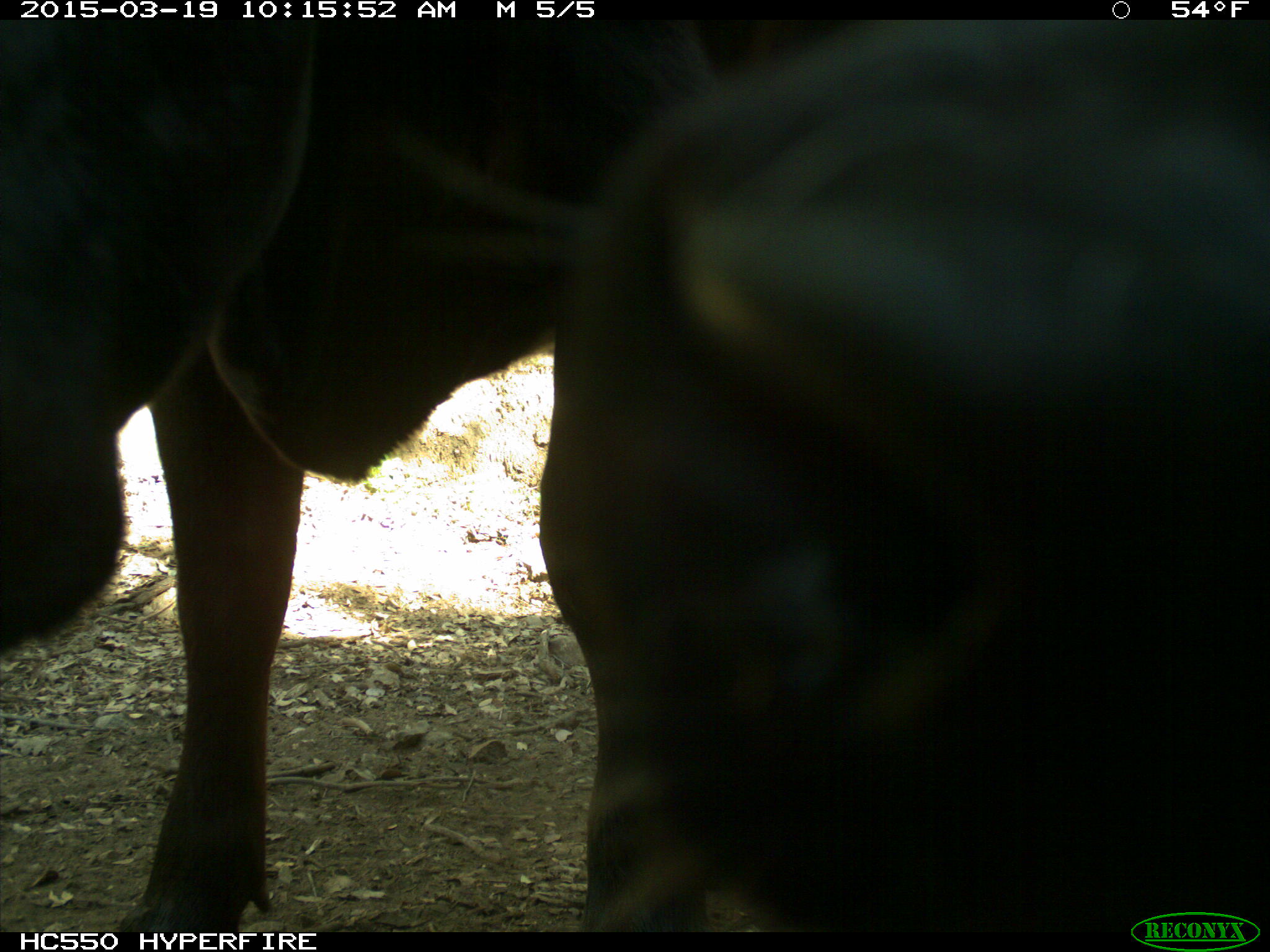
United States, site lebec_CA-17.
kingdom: Animalia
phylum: Chordata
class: Mammalia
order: Artiodactyla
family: Bovidae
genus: Bos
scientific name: Bos taurus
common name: domestic cow